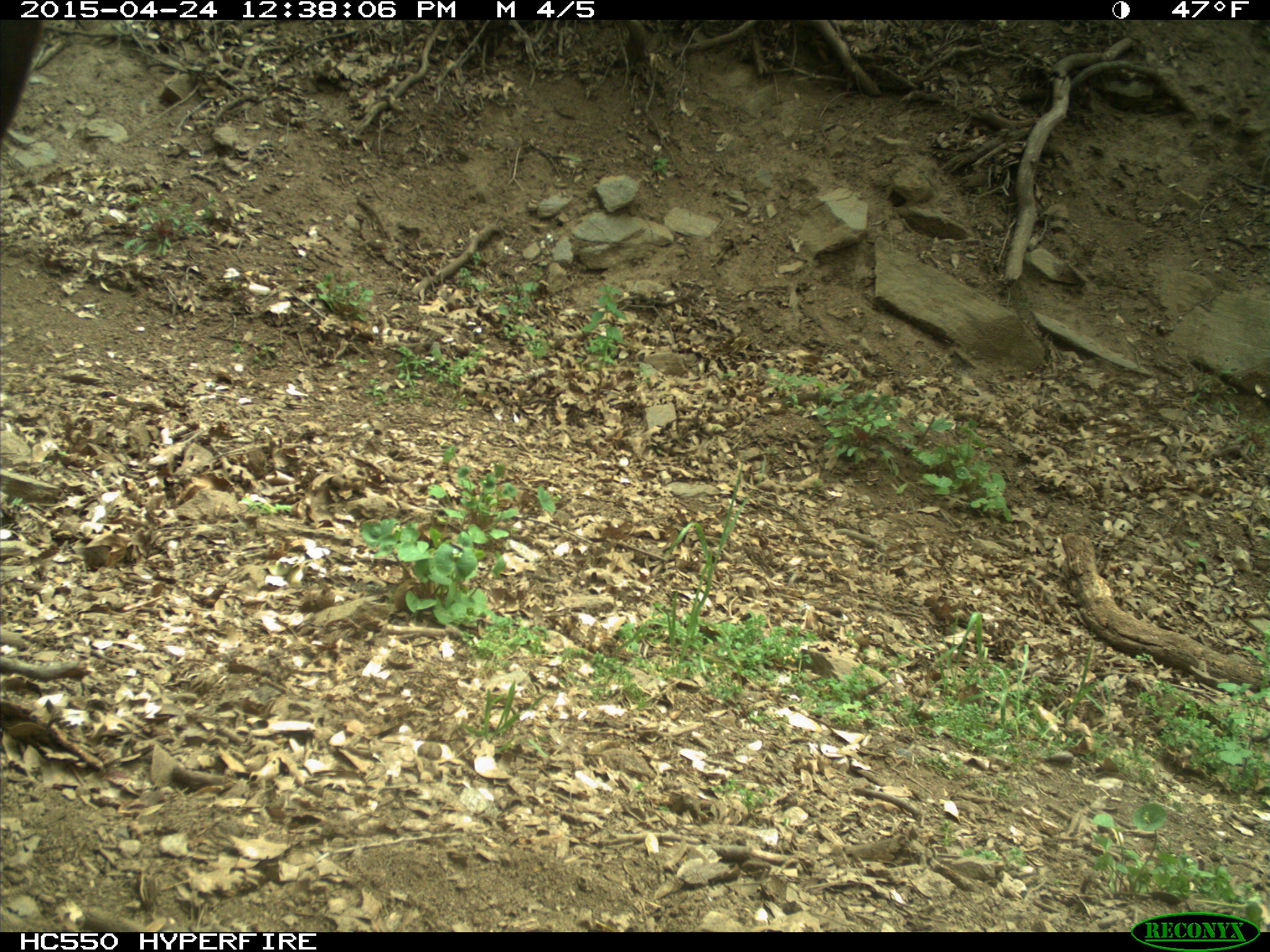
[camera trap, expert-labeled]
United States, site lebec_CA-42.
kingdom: Animalia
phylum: Chordata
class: Mammalia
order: Artiodactyla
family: Bovidae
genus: Bos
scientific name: Bos taurus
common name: domestic cow